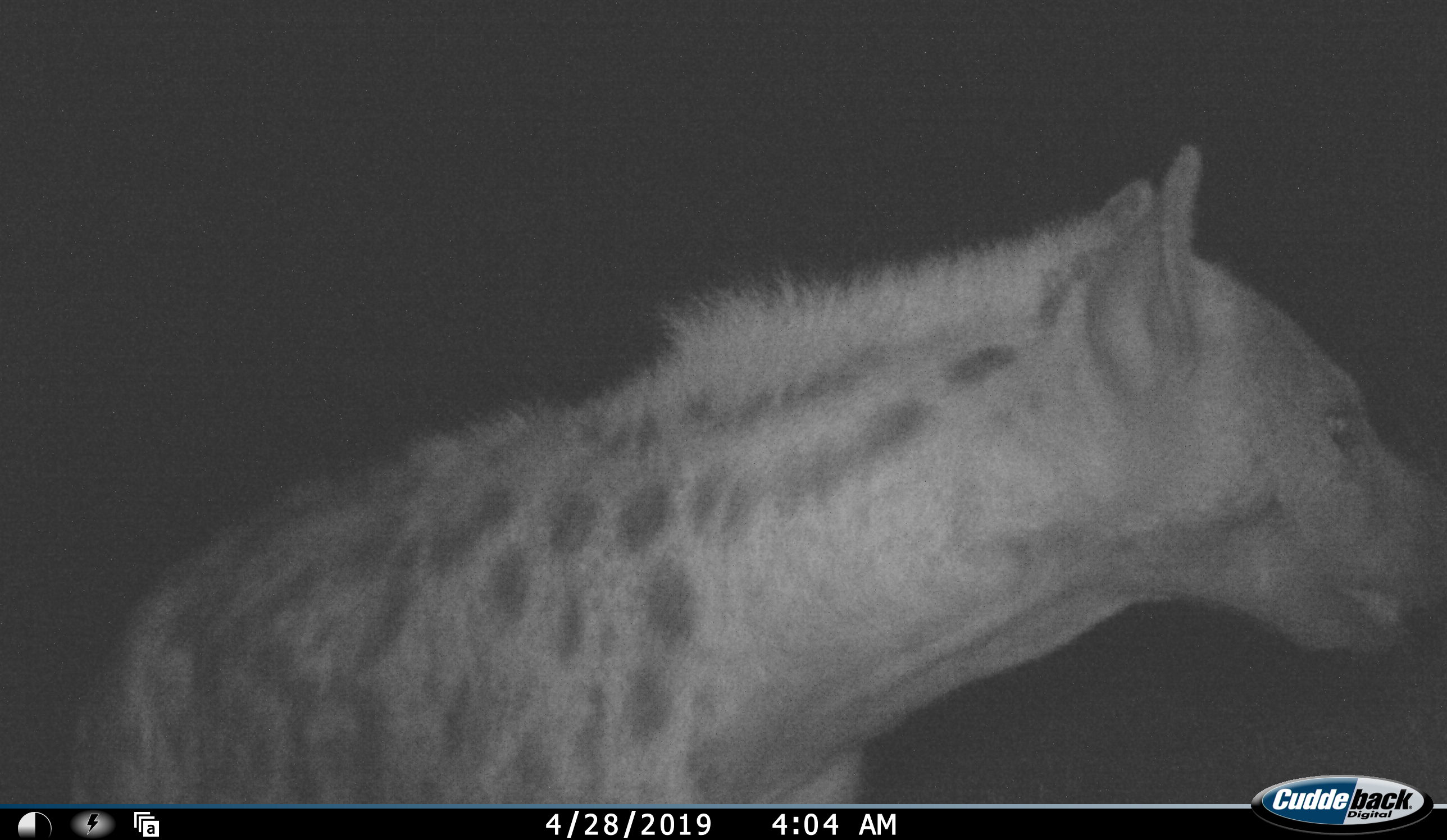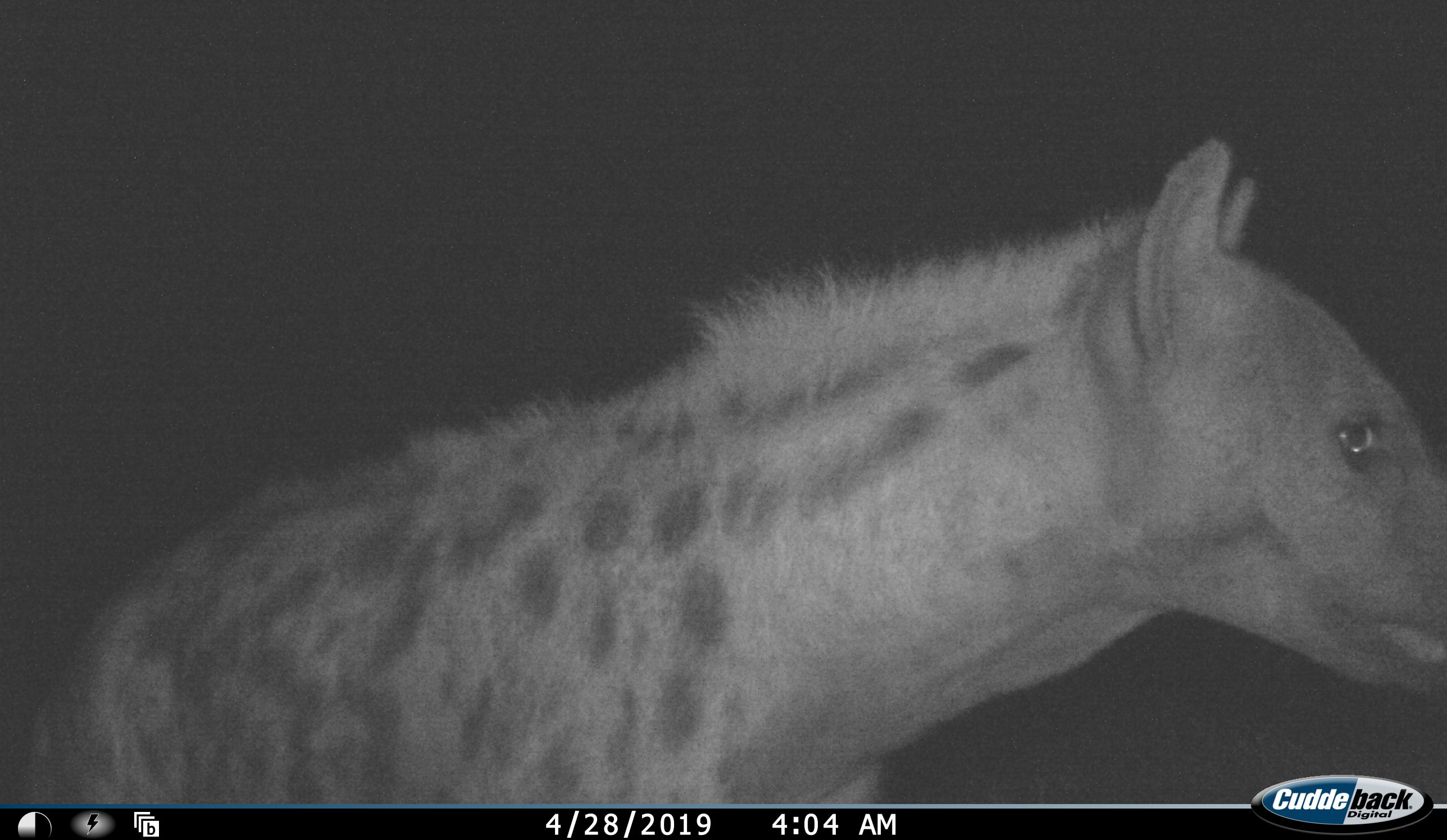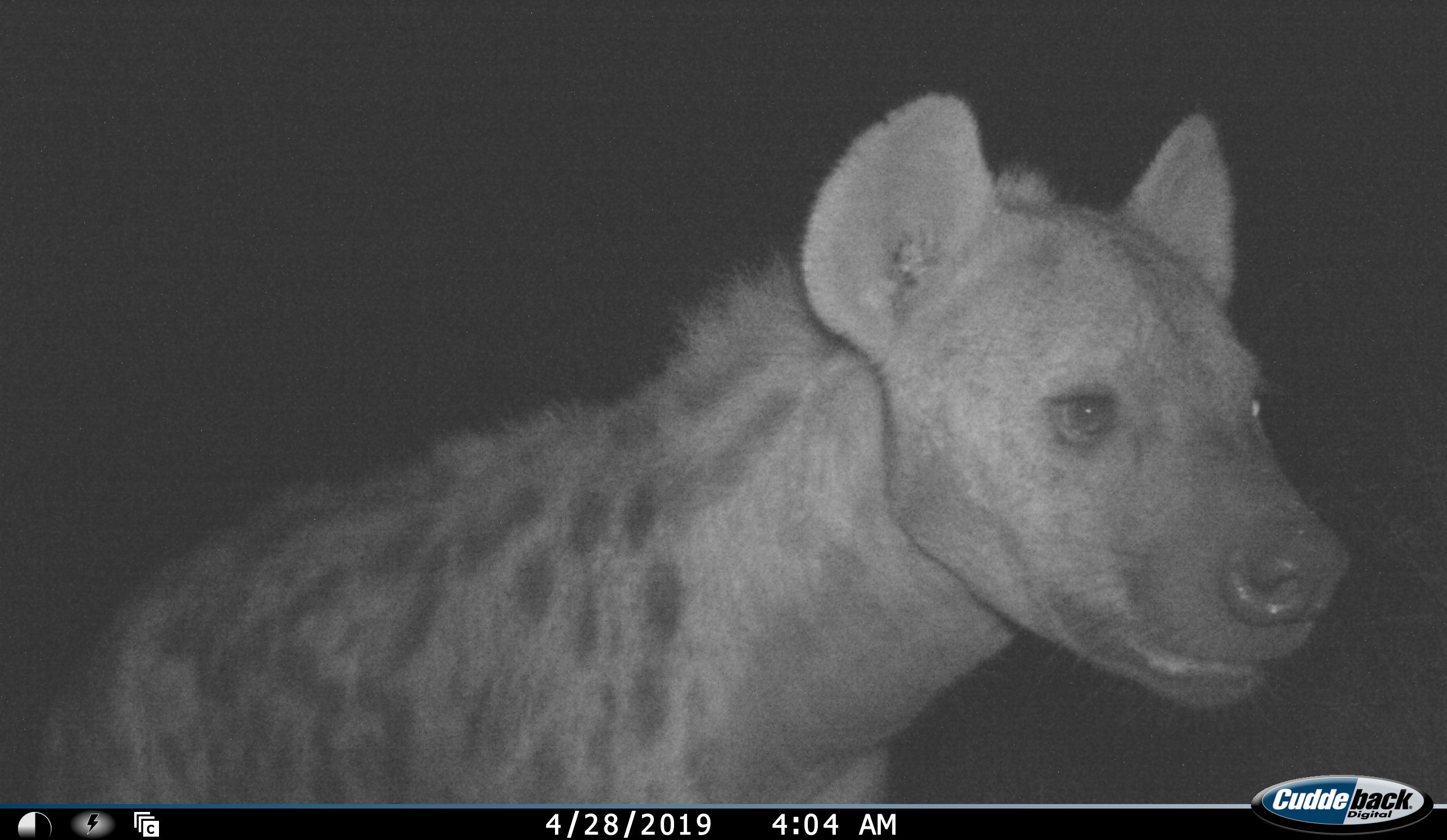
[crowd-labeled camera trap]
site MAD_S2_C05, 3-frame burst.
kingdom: Animalia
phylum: Chordata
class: Mammalia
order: Carnivora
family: Hyaenidae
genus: Crocuta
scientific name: Crocuta crocuta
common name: spotted hyena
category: hyenaspotted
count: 1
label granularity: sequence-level